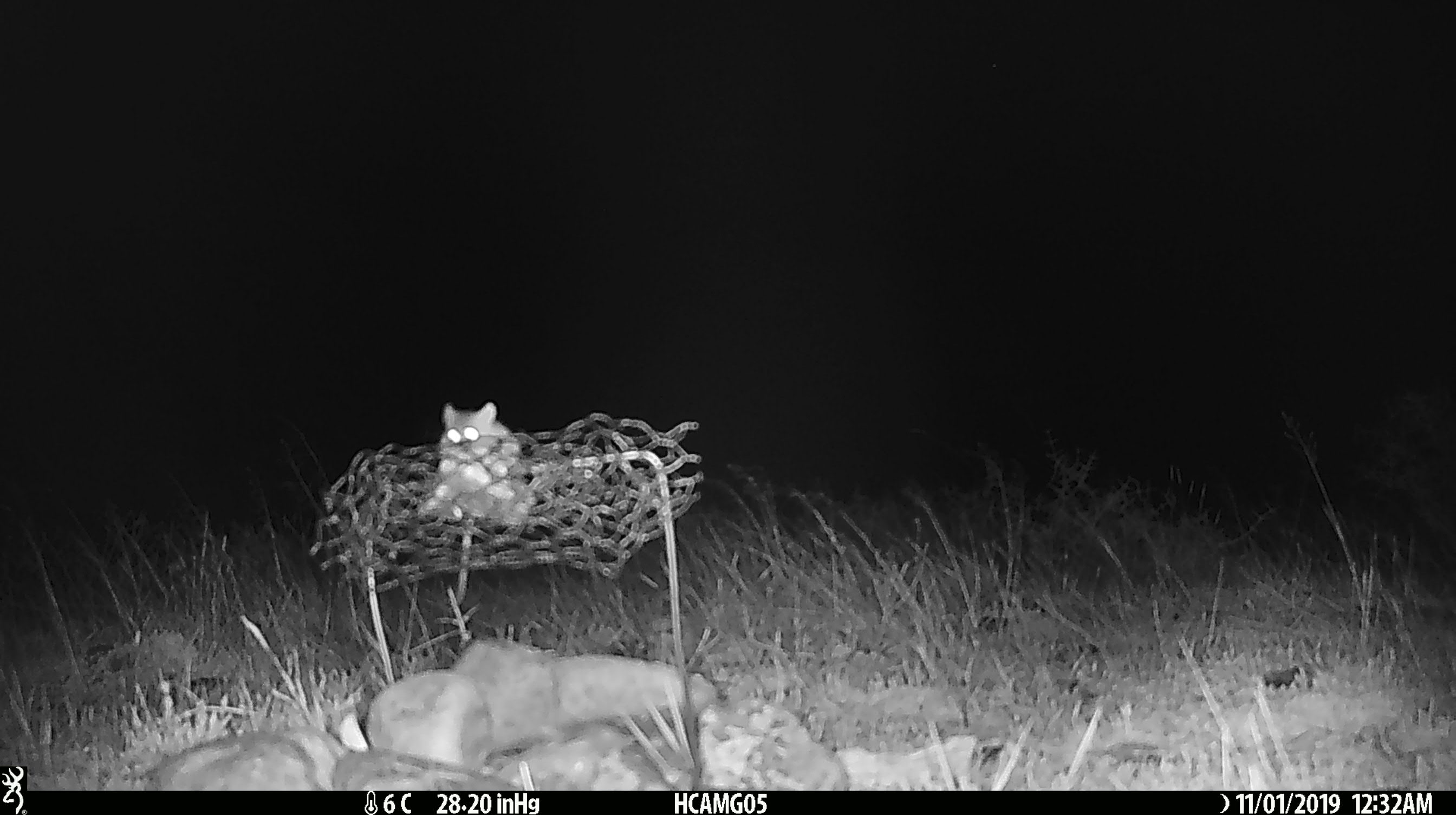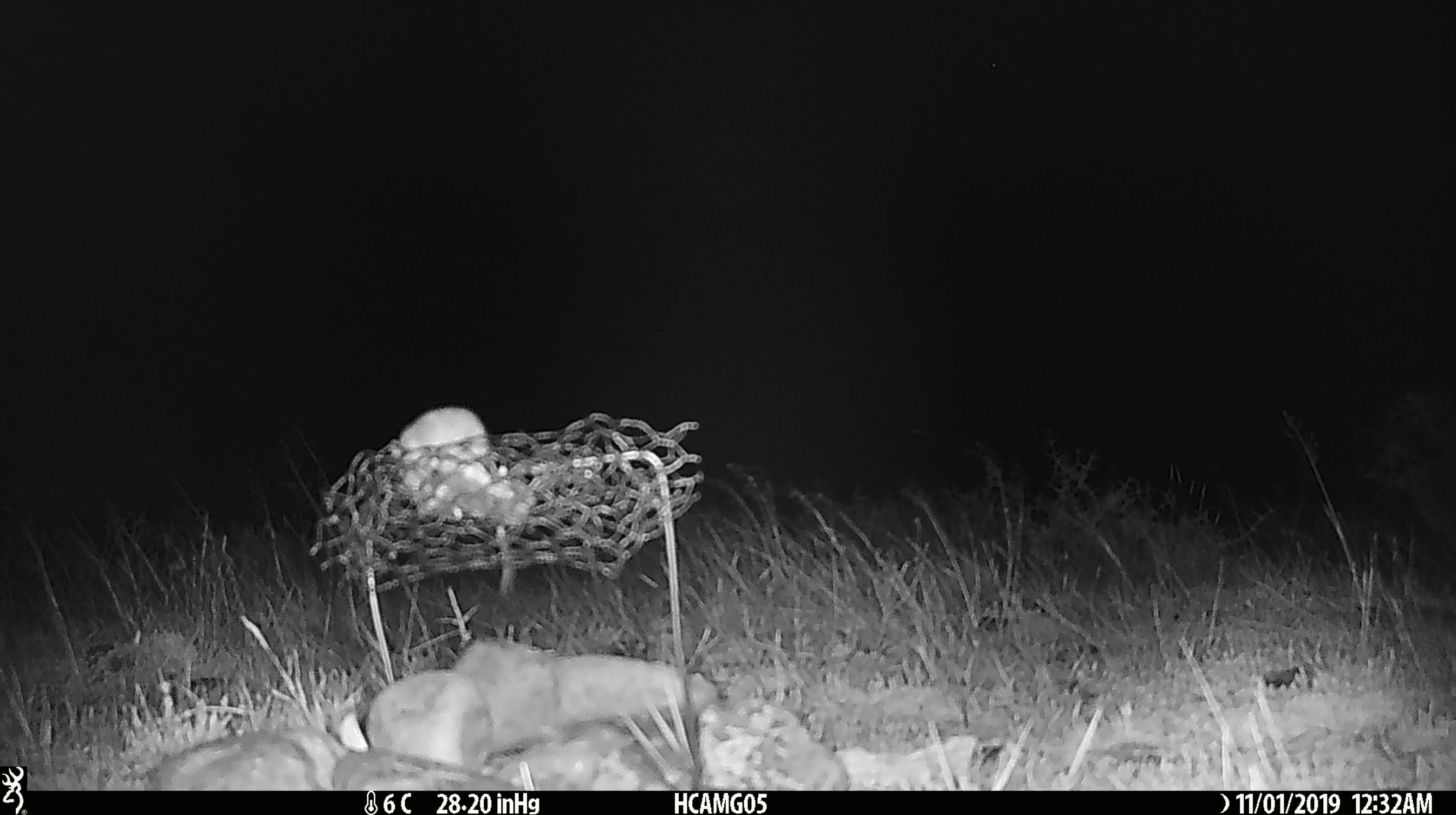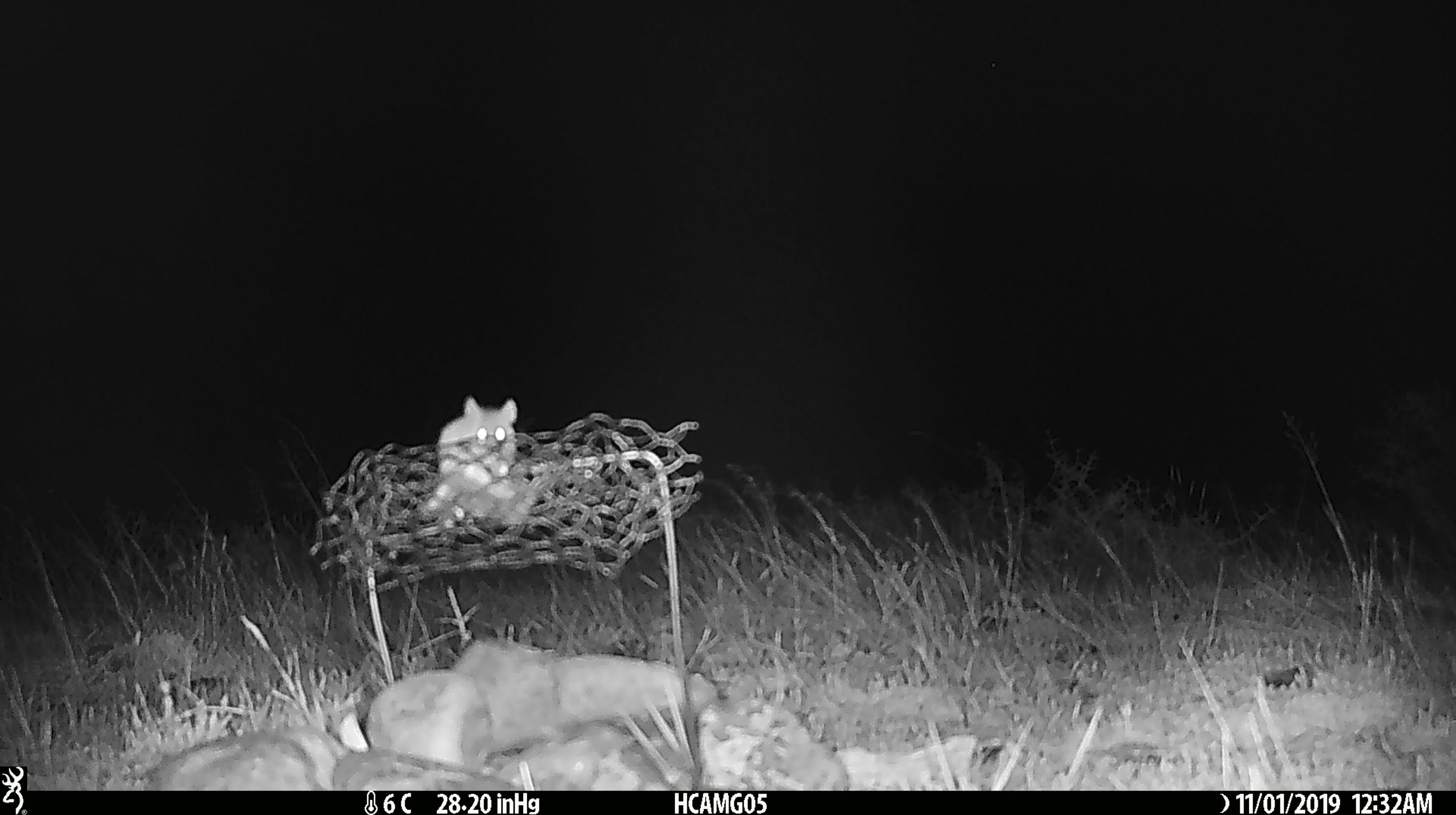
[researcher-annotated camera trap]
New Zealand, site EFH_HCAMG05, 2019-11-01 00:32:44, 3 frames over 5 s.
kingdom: Animalia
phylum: Chordata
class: Mammalia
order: Rodentia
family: Muridae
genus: Mus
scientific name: Mus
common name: mouse